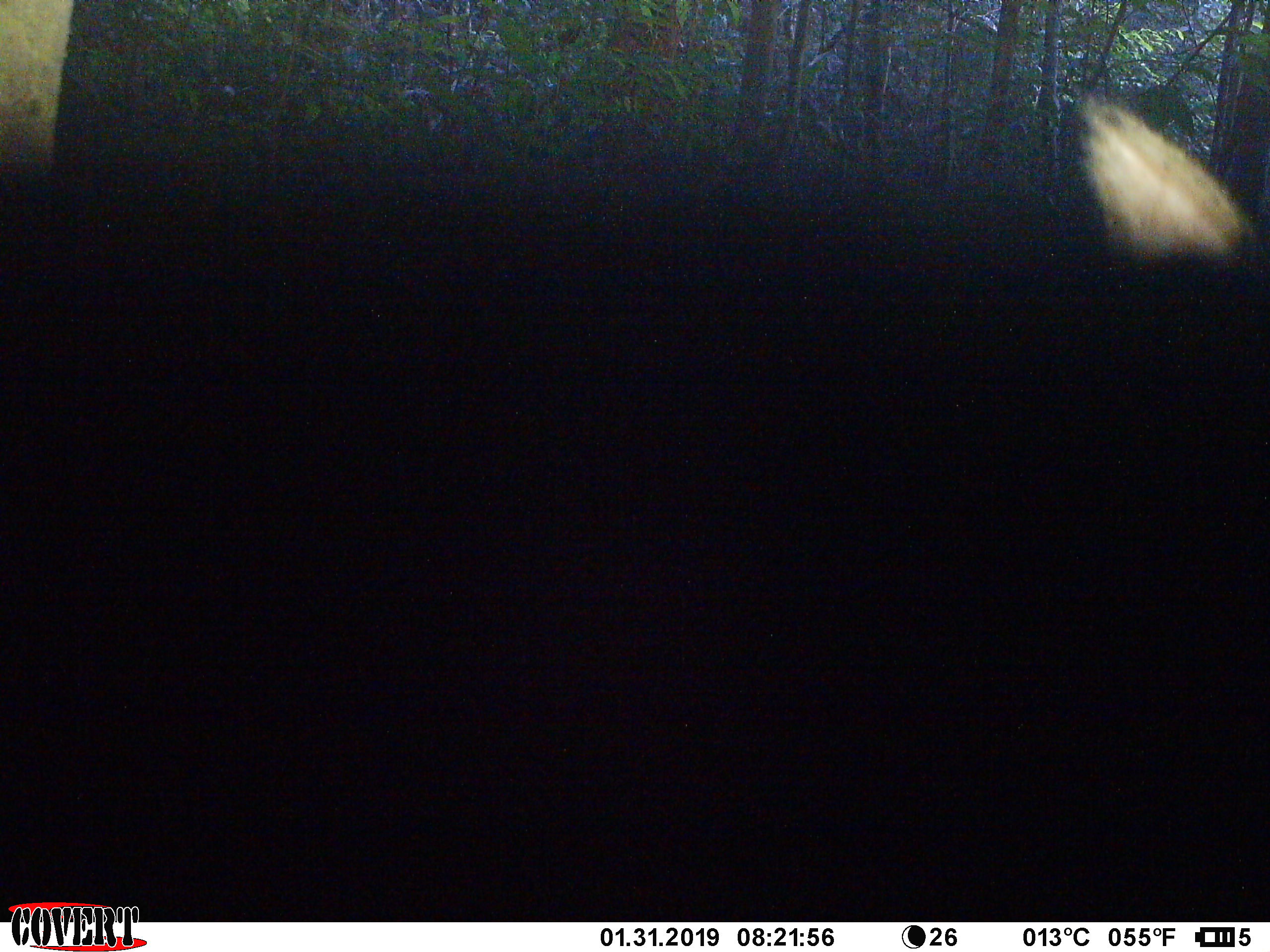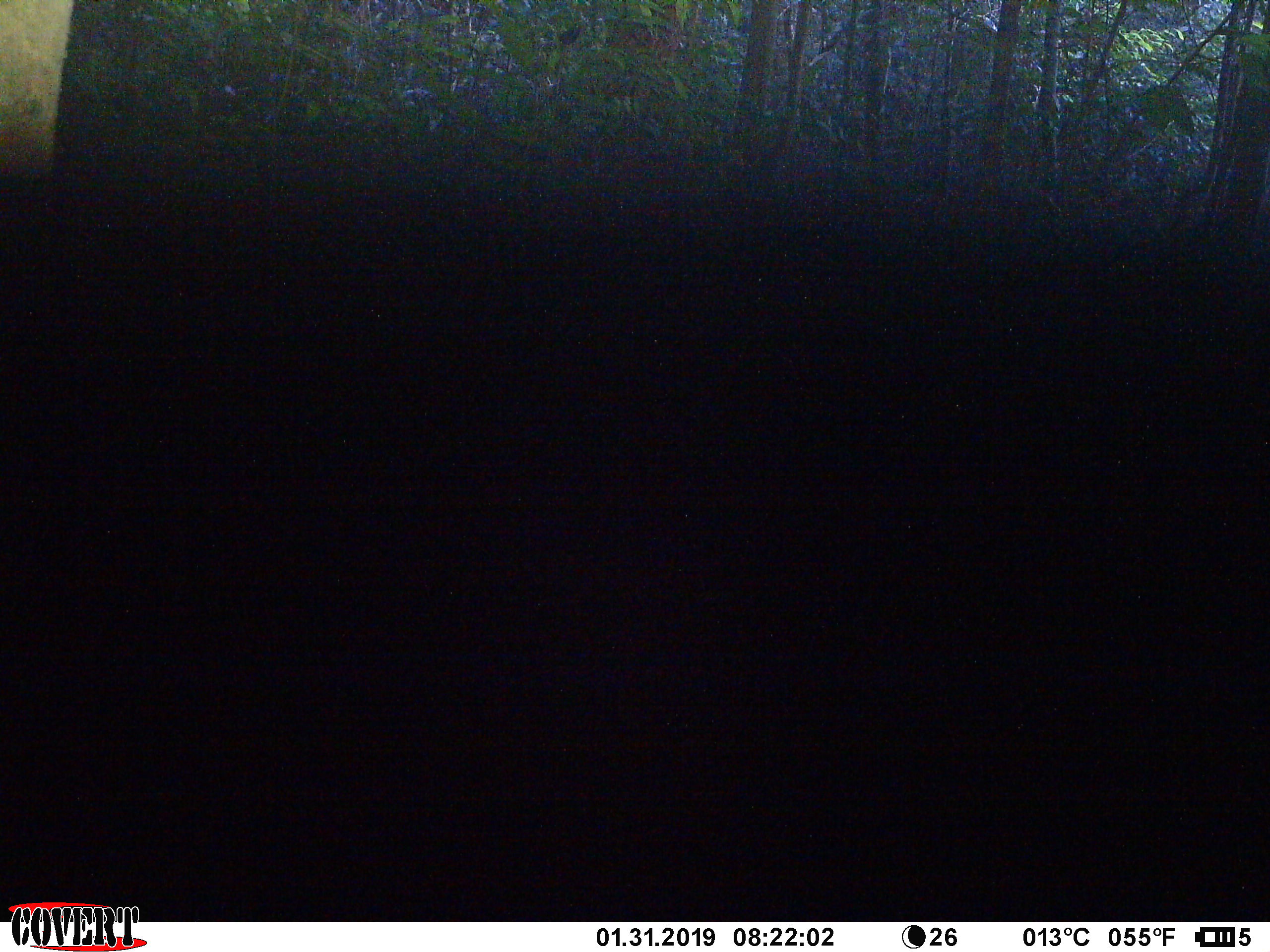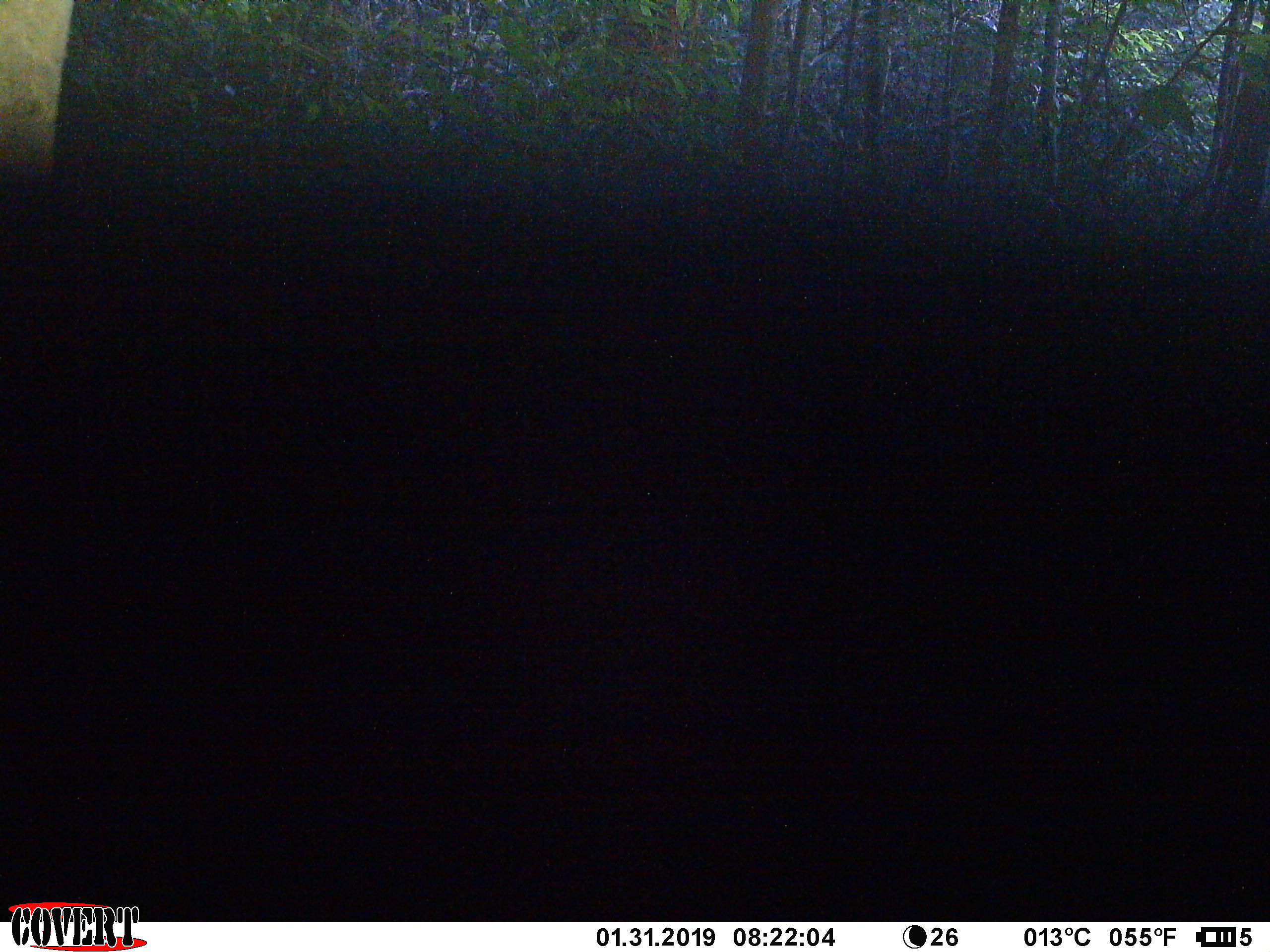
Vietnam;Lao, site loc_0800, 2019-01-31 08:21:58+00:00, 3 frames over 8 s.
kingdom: Animalia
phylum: Chordata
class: Mammalia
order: Artiodactyla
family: Bovidae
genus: Capricornis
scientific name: Capricornis sumatraensis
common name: chinese serow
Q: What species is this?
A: Chinese serow (Capricornis sumatraensis).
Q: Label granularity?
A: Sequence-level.